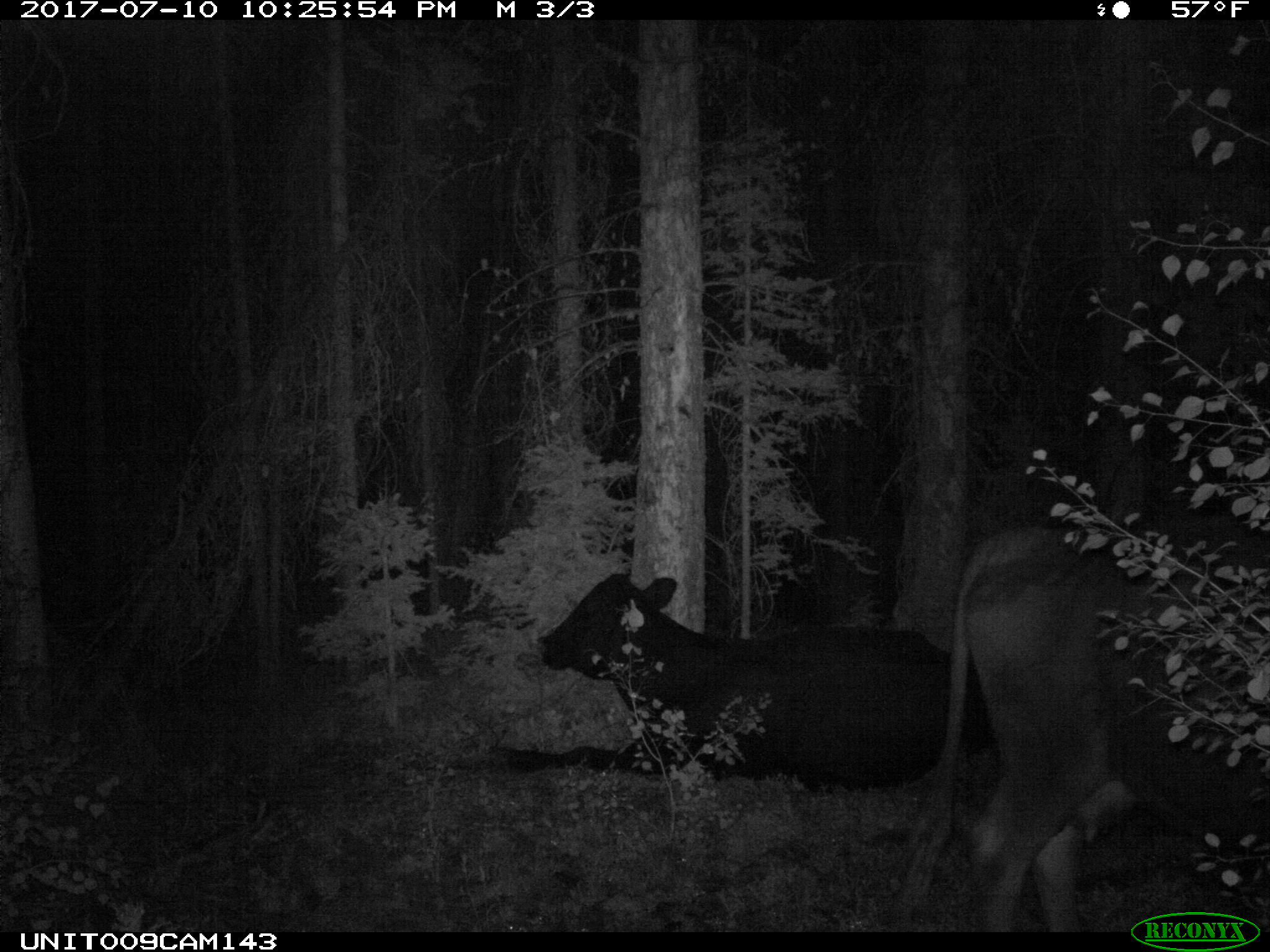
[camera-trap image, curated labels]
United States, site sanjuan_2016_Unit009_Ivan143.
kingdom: Animalia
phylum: Chordata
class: Mammalia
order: Artiodactyla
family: Bovidae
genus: Bos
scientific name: Bos taurus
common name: domestic cow